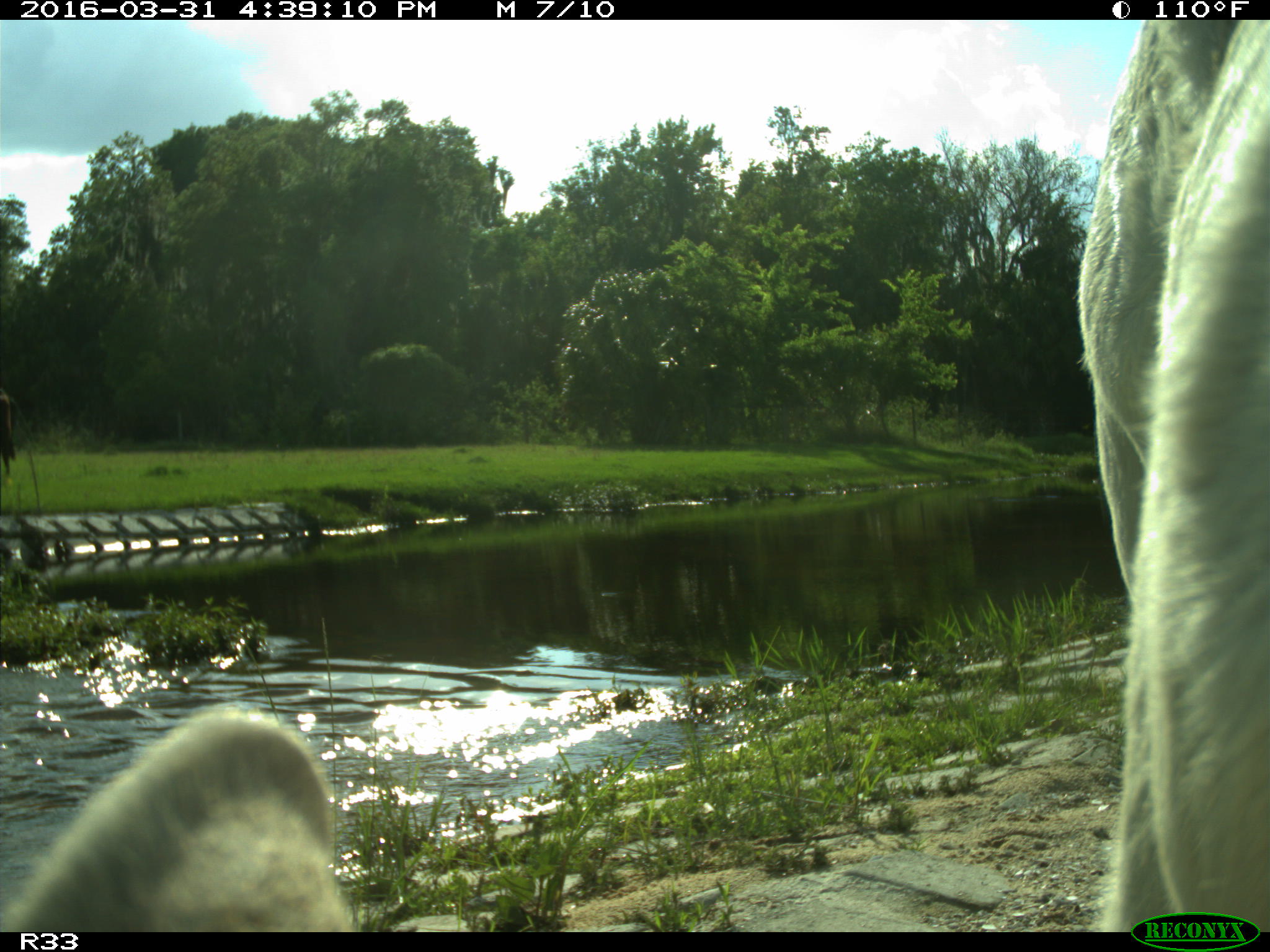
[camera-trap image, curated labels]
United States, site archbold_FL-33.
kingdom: Animalia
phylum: Chordata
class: Mammalia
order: Artiodactyla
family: Bovidae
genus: Bos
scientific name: Bos taurus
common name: domestic cow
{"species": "Bos taurus (domestic cow)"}